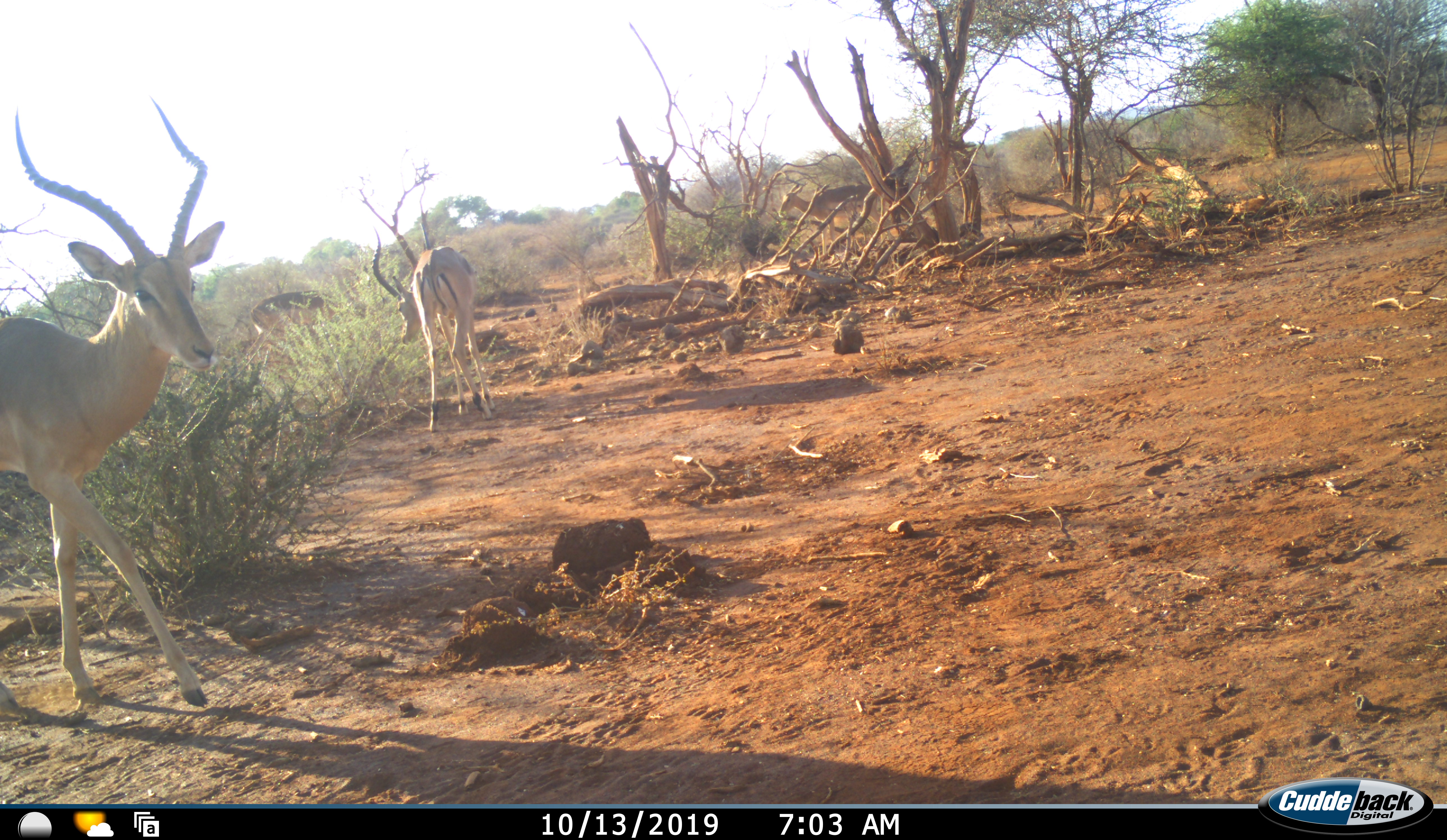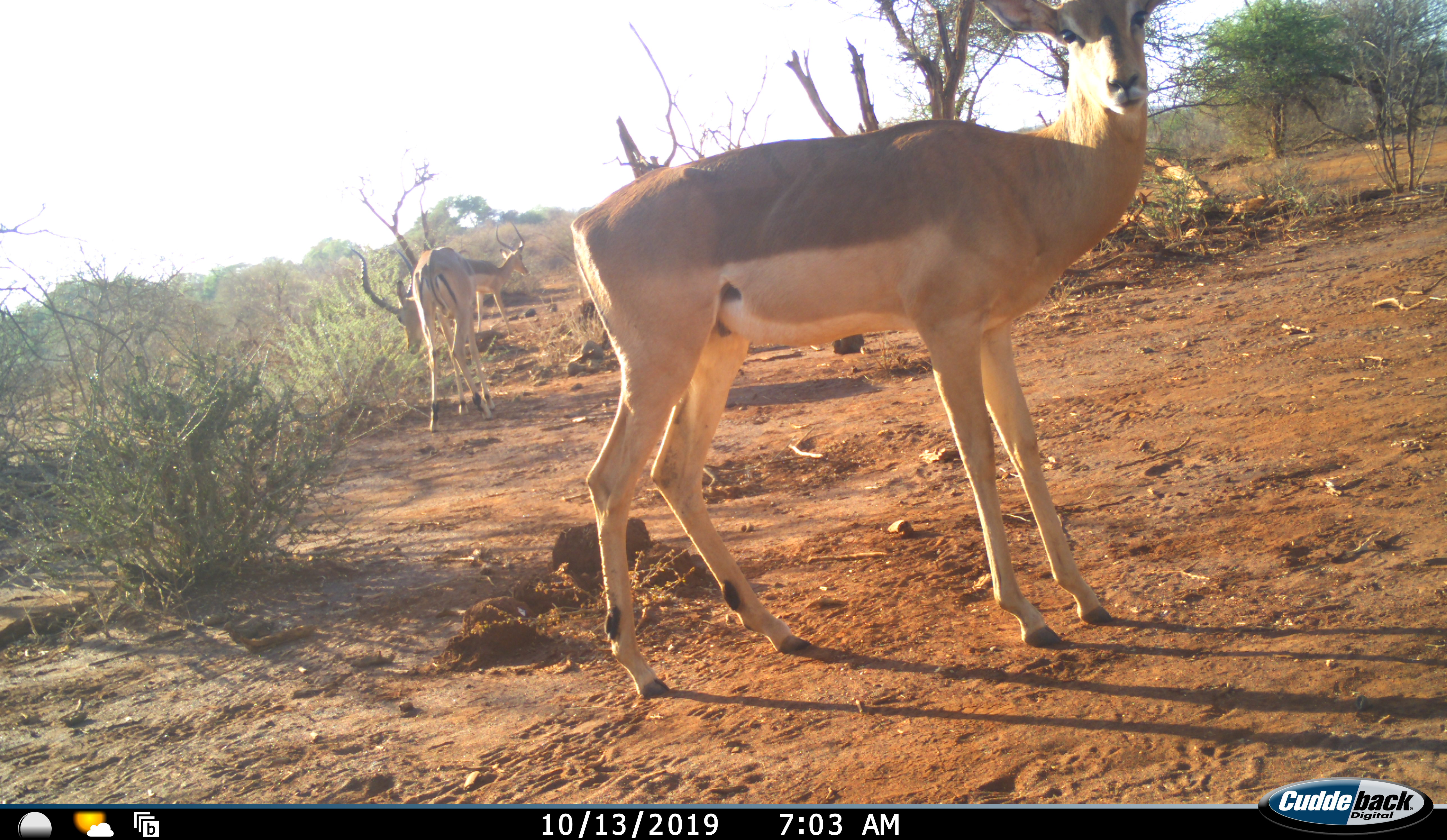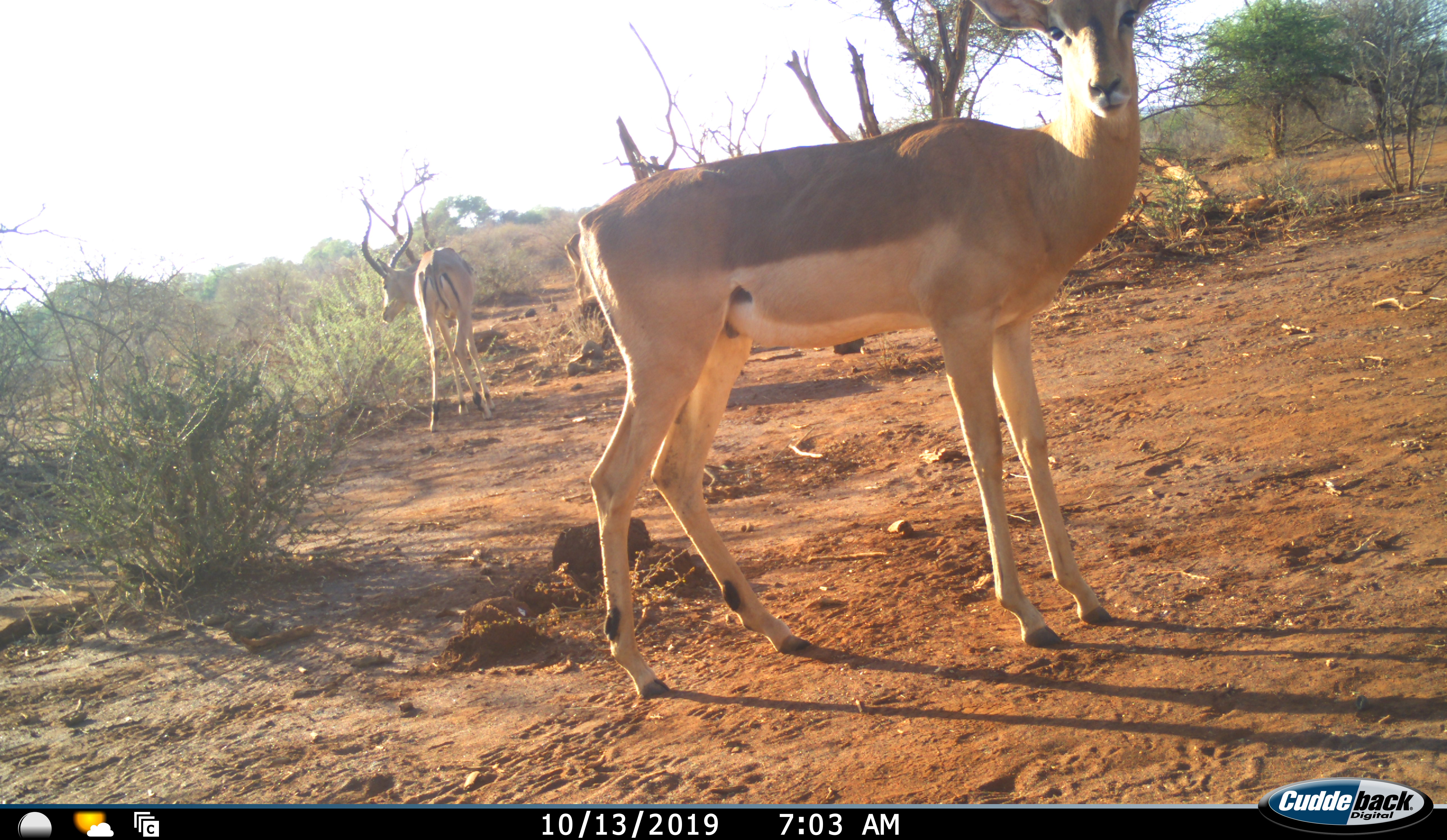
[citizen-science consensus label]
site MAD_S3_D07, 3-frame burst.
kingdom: Animalia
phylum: Chordata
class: Mammalia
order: Artiodactyla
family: Bovidae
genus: Aepyceros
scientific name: Aepyceros melampus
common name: impala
Impala (Aepyceros melampus), count 3. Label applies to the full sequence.